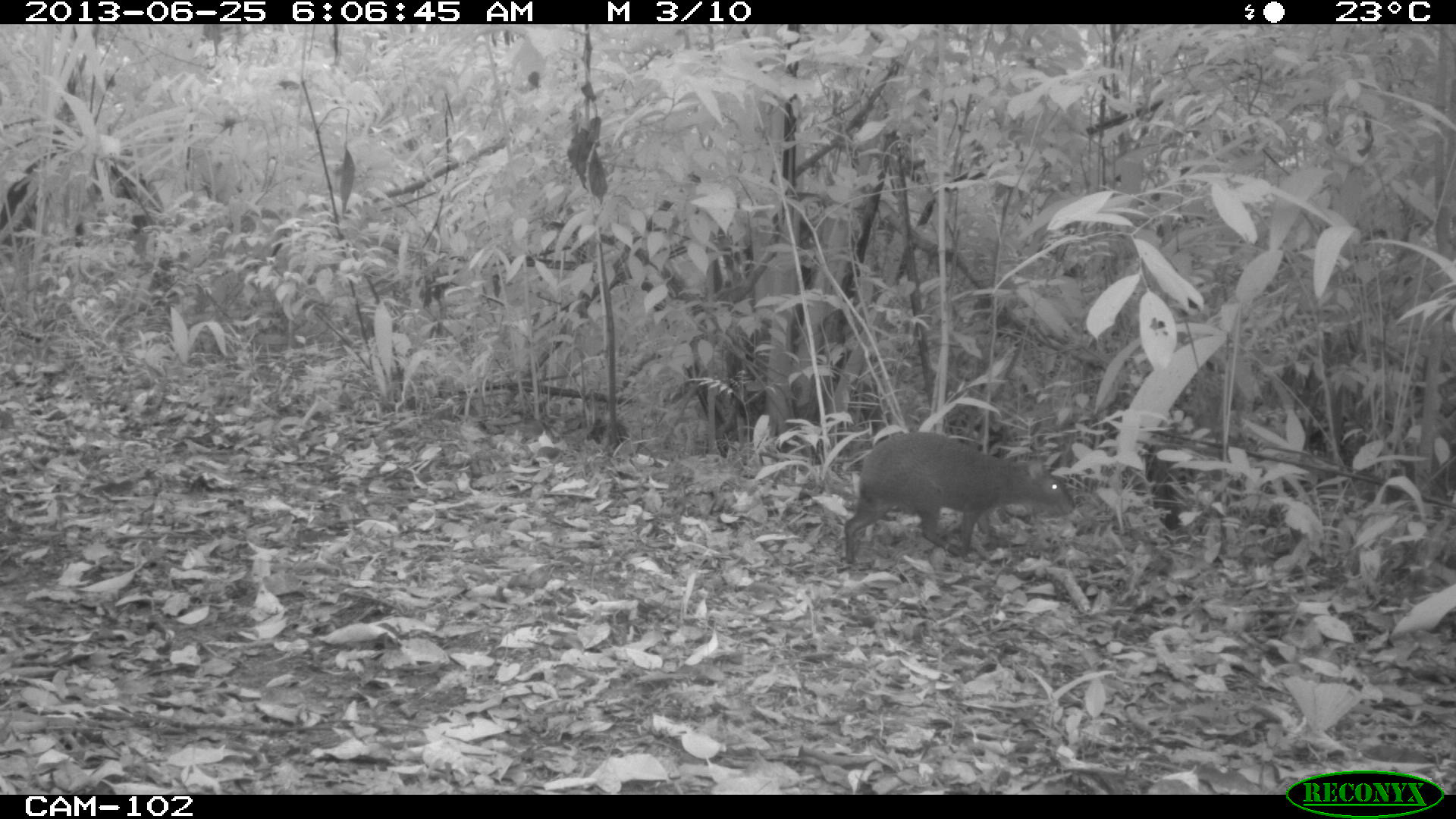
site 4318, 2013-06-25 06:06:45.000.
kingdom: Animalia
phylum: Chordata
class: Mammalia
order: Rodentia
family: Dasyproctidae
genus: Dasyprocta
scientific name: Dasyprocta punctata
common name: central american agouti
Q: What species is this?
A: Dasyprocta punctata (central american agouti).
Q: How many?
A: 1.